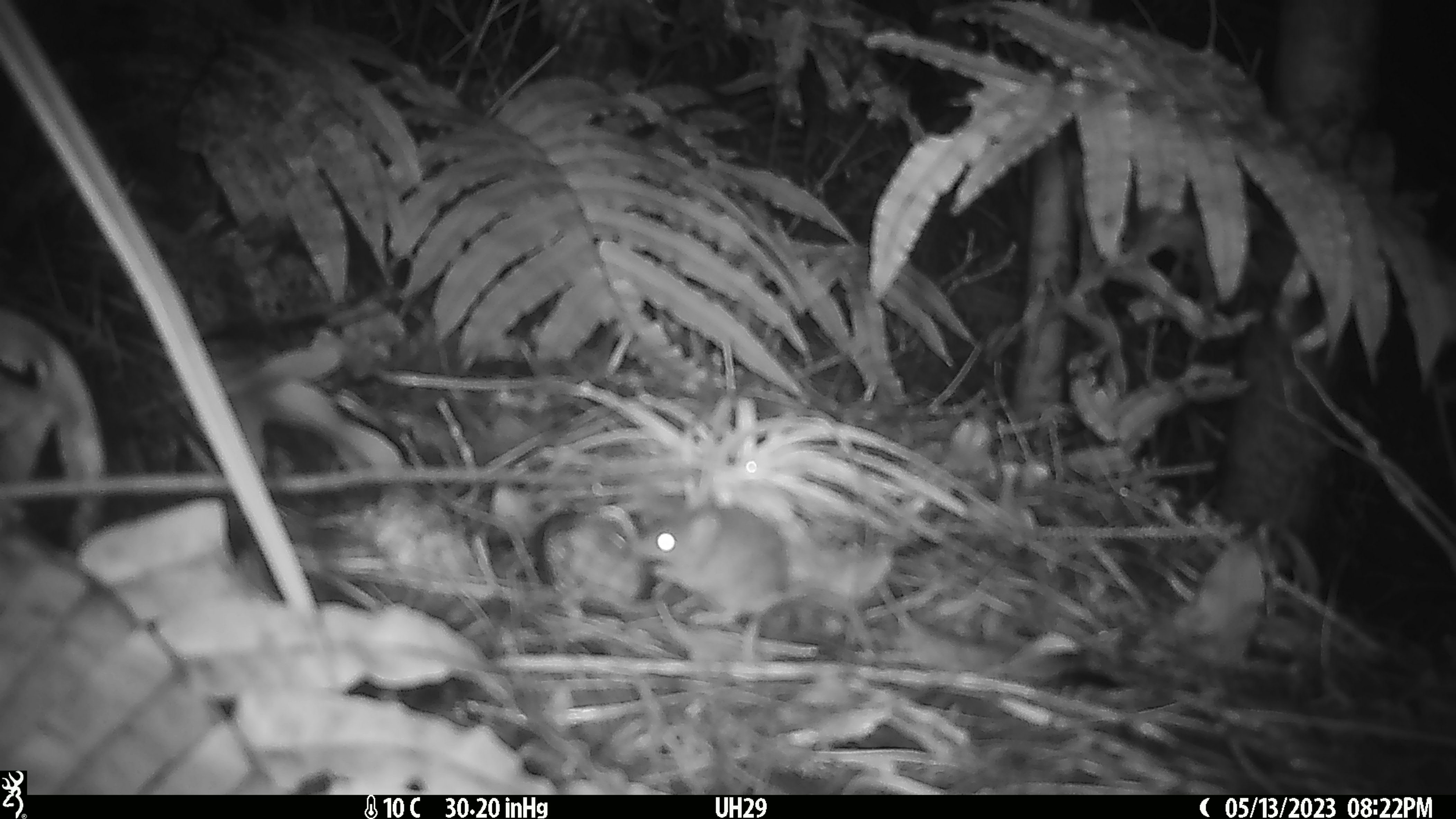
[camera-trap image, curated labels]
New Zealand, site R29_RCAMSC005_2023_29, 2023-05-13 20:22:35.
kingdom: Animalia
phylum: Chordata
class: Mammalia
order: Rodentia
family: Muridae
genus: Mus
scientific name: Mus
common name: mouse